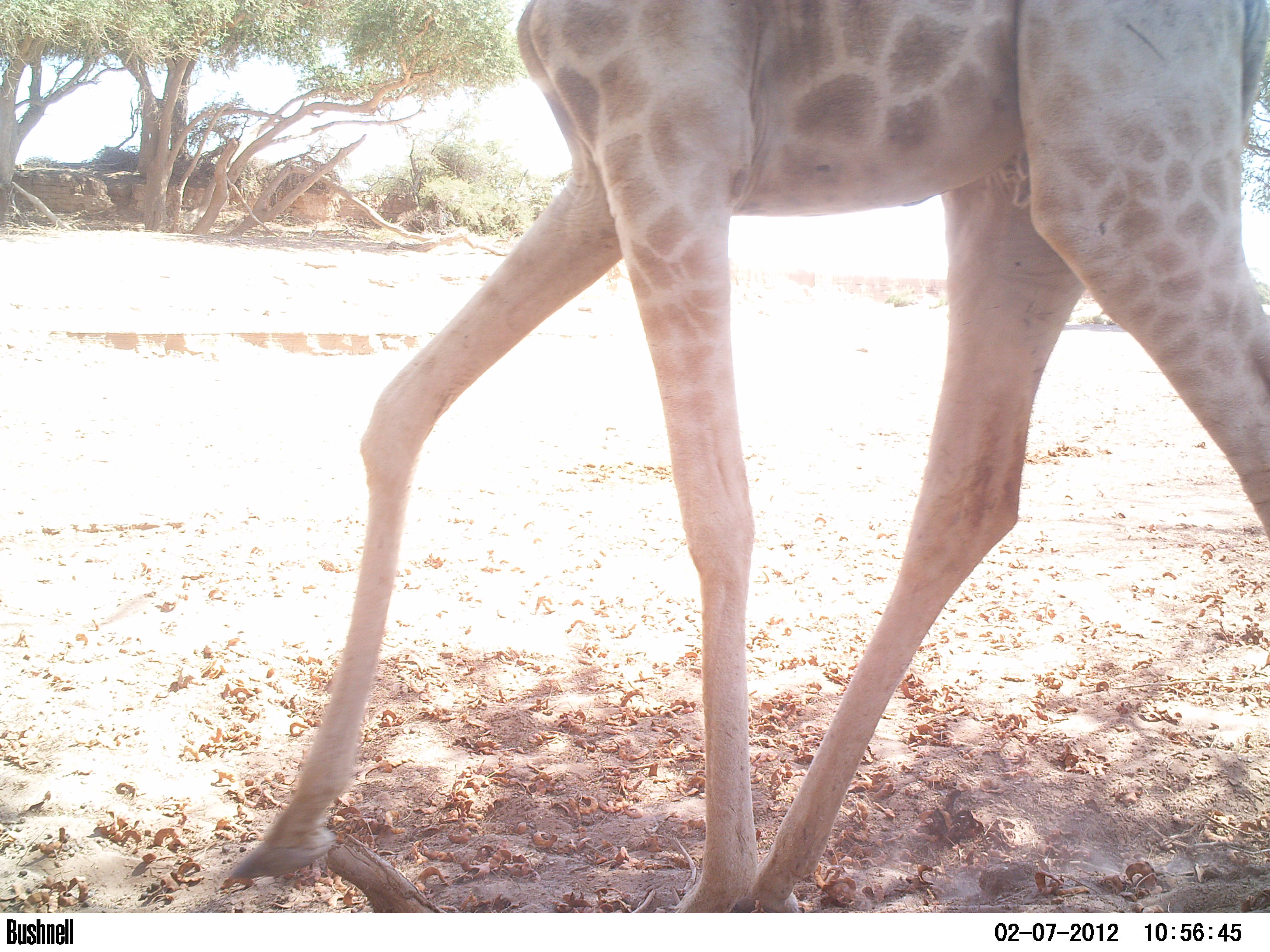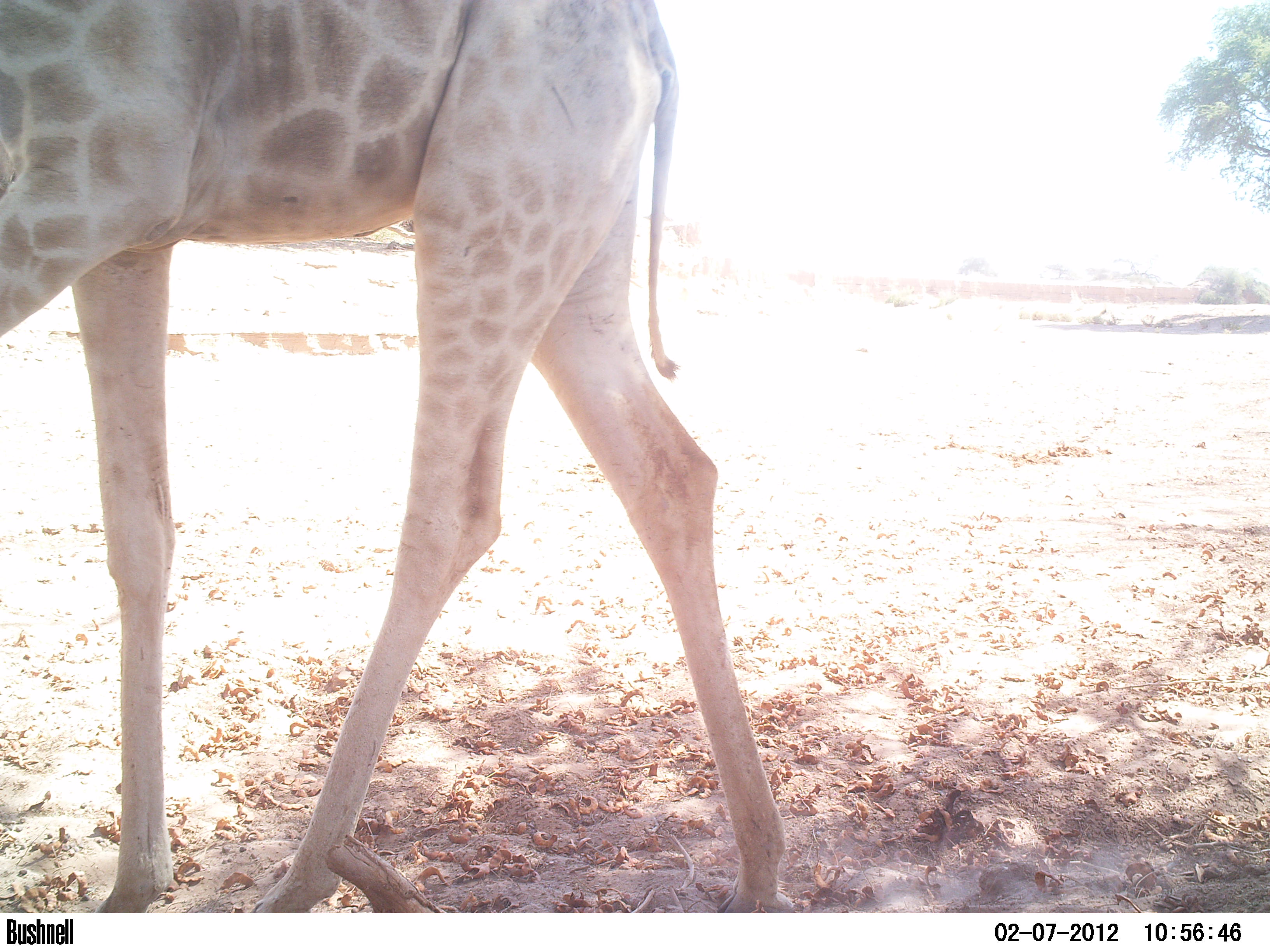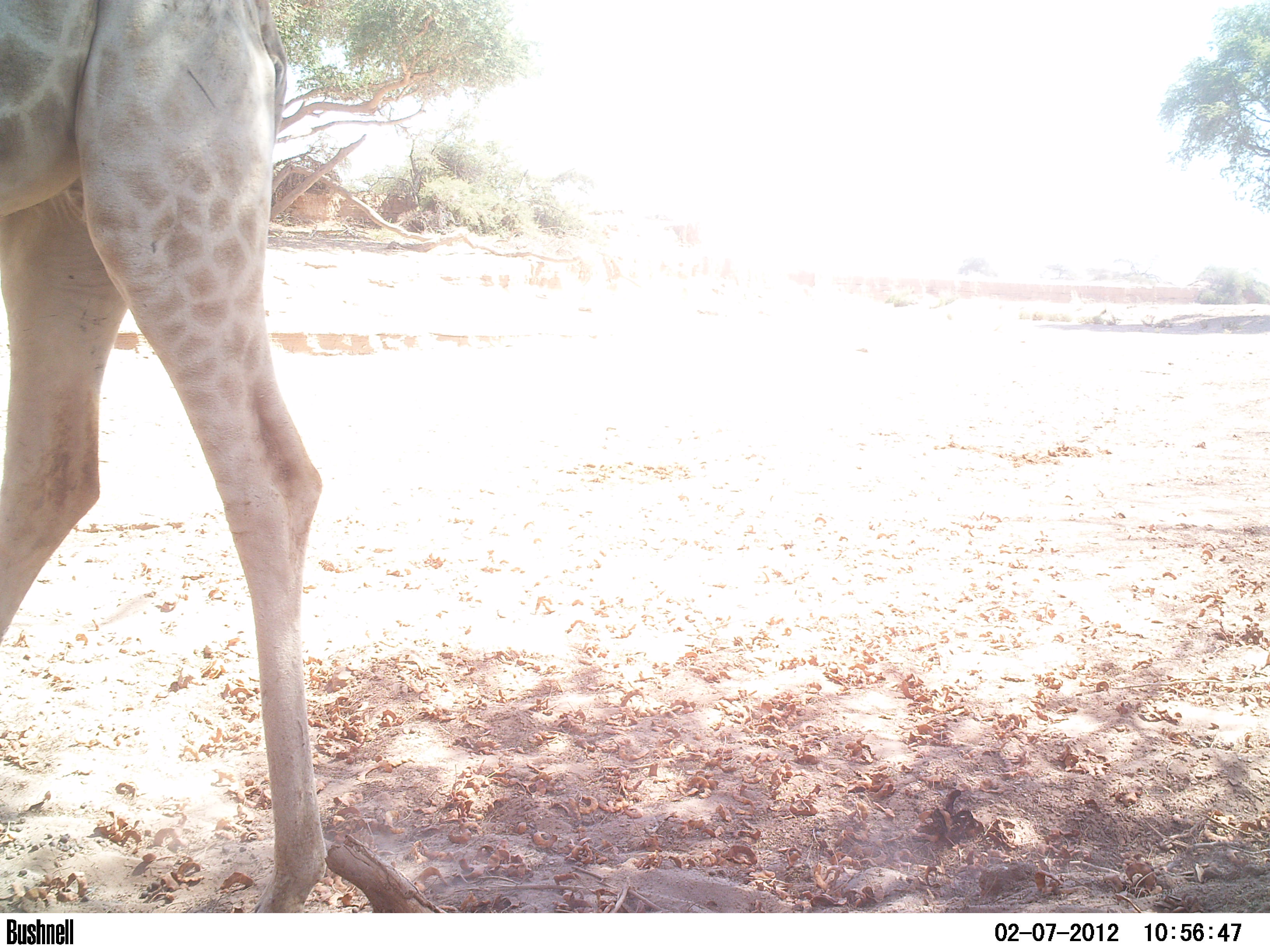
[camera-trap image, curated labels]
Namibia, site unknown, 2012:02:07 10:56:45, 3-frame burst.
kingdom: Animalia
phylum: Chordata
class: Mammalia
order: Artiodactyla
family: Giraffidae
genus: Giraffa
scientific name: Giraffa camelopardalis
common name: giraffe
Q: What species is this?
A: Giraffa camelopardalis (giraffe).